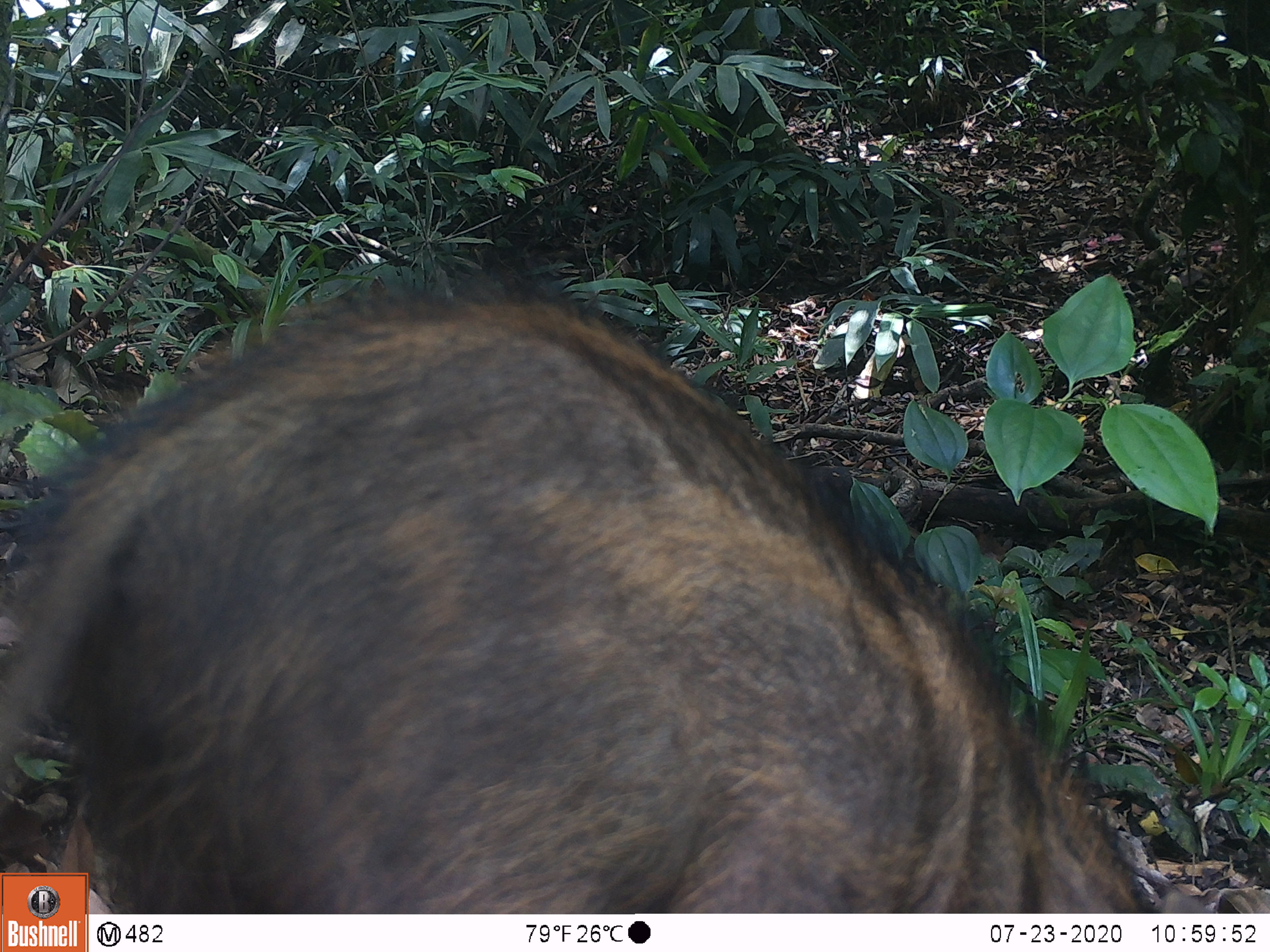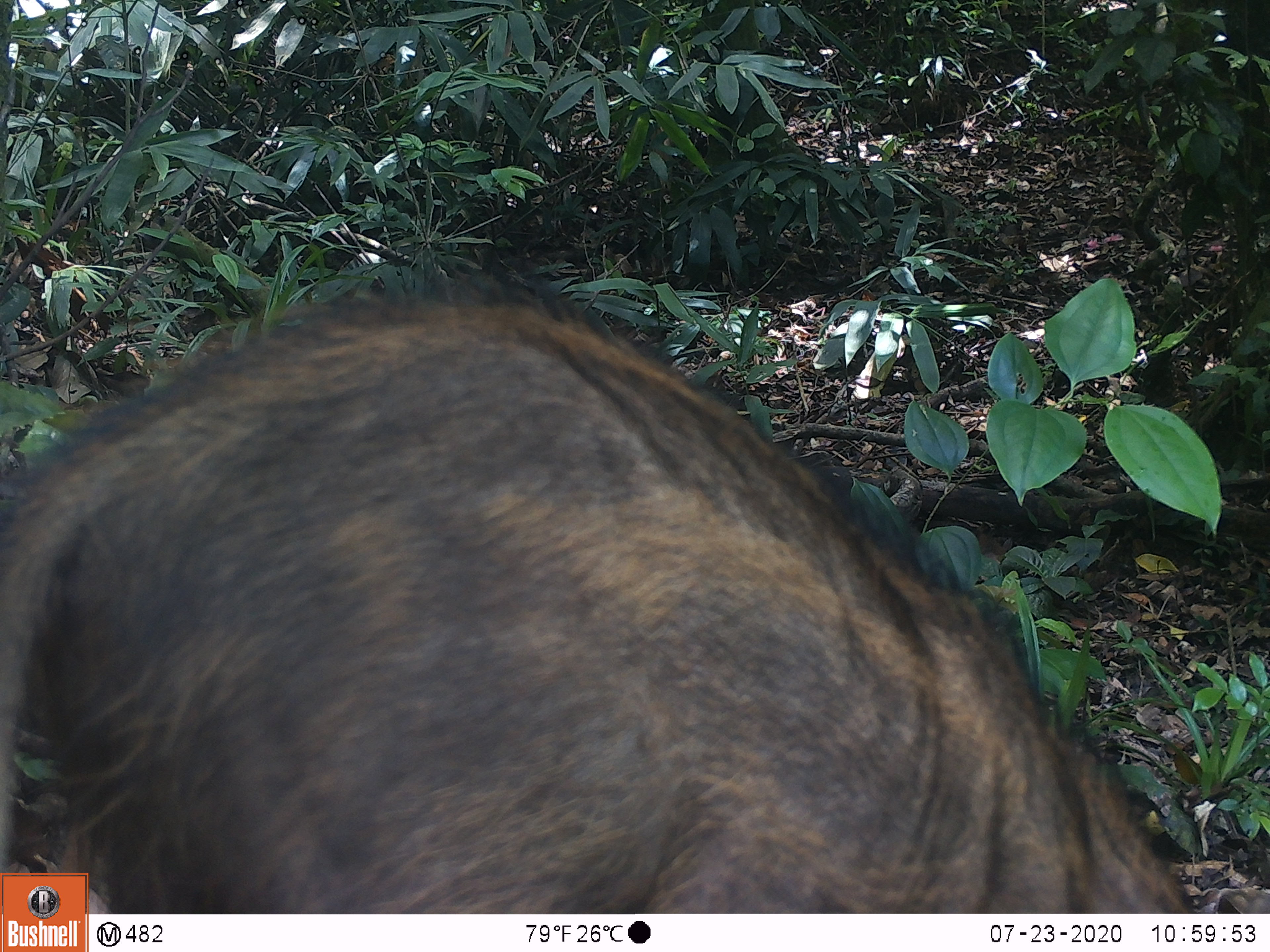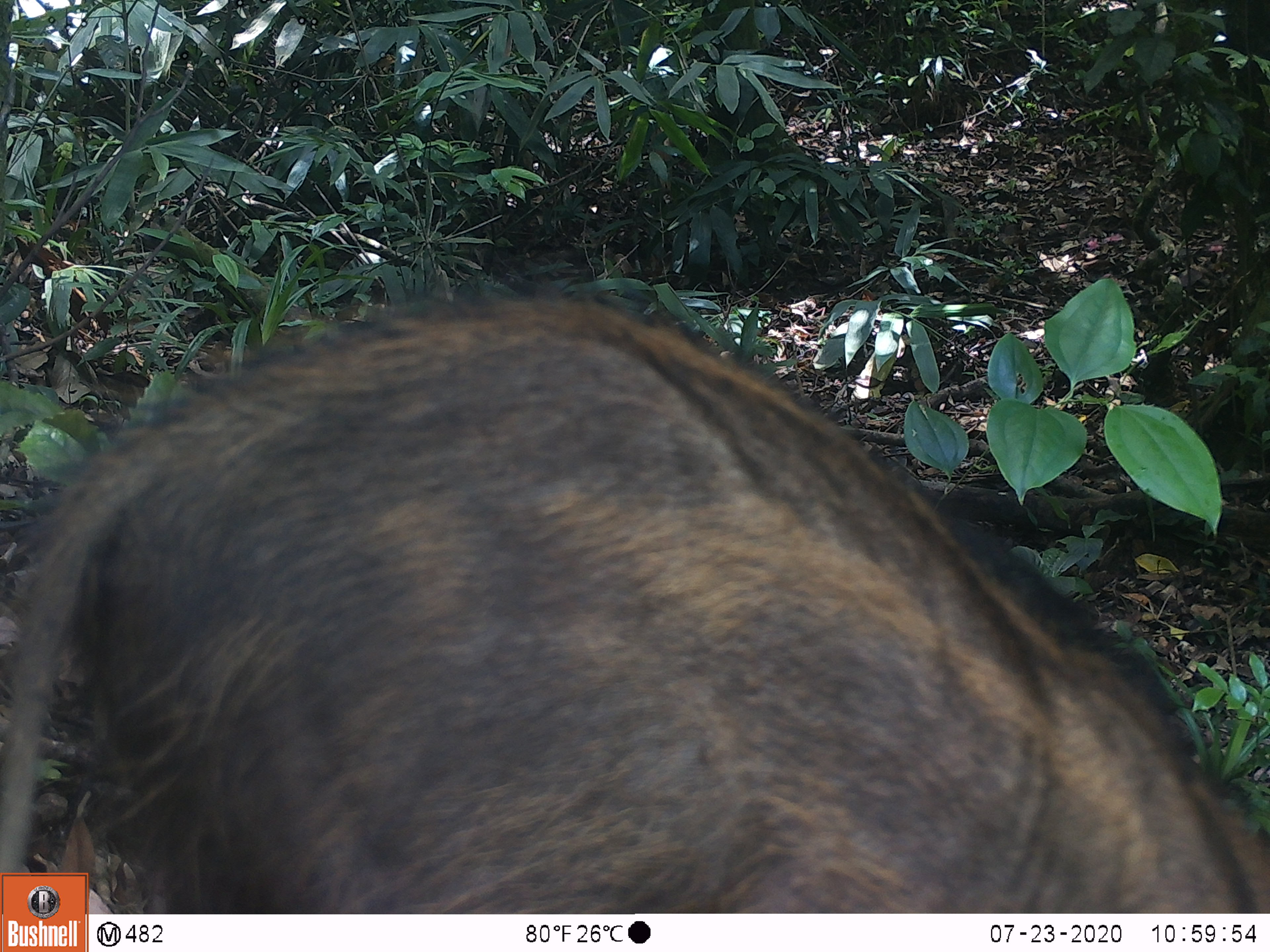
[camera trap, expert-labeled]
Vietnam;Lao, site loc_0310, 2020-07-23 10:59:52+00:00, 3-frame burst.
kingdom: Animalia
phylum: Chordata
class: Mammalia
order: Artiodactyla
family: Suidae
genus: Sus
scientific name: Sus scrofa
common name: eurasian wild pig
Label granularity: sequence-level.